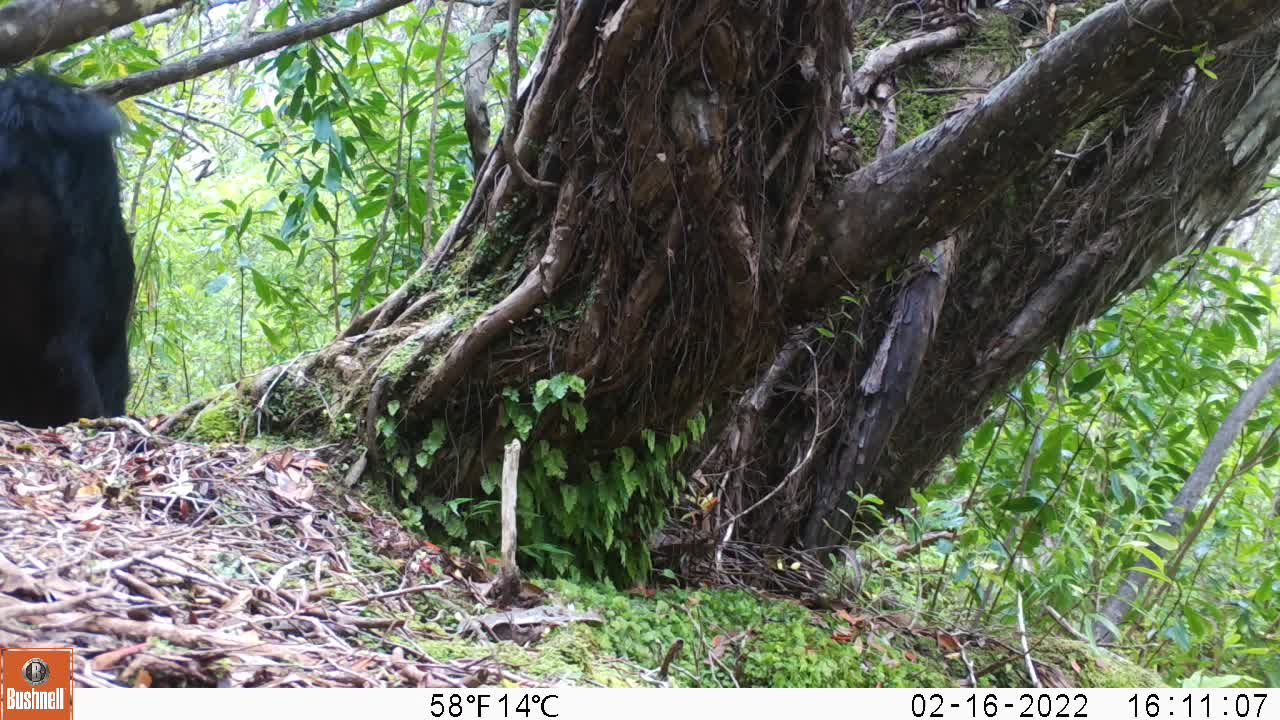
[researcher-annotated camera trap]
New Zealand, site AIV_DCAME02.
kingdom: Animalia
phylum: Chordata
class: Mammalia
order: Artiodactyla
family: Suidae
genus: Sus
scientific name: Sus scrofa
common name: pig